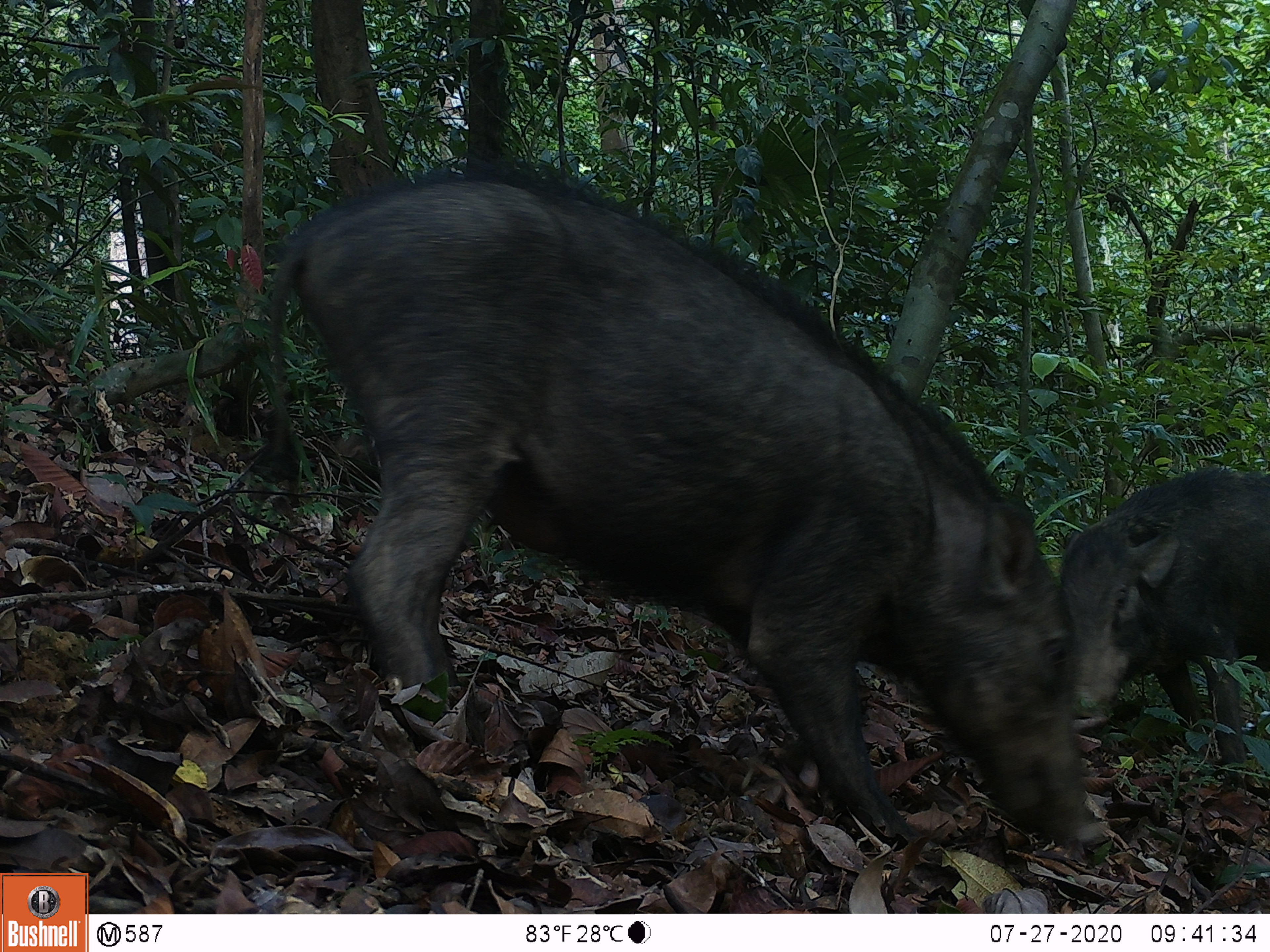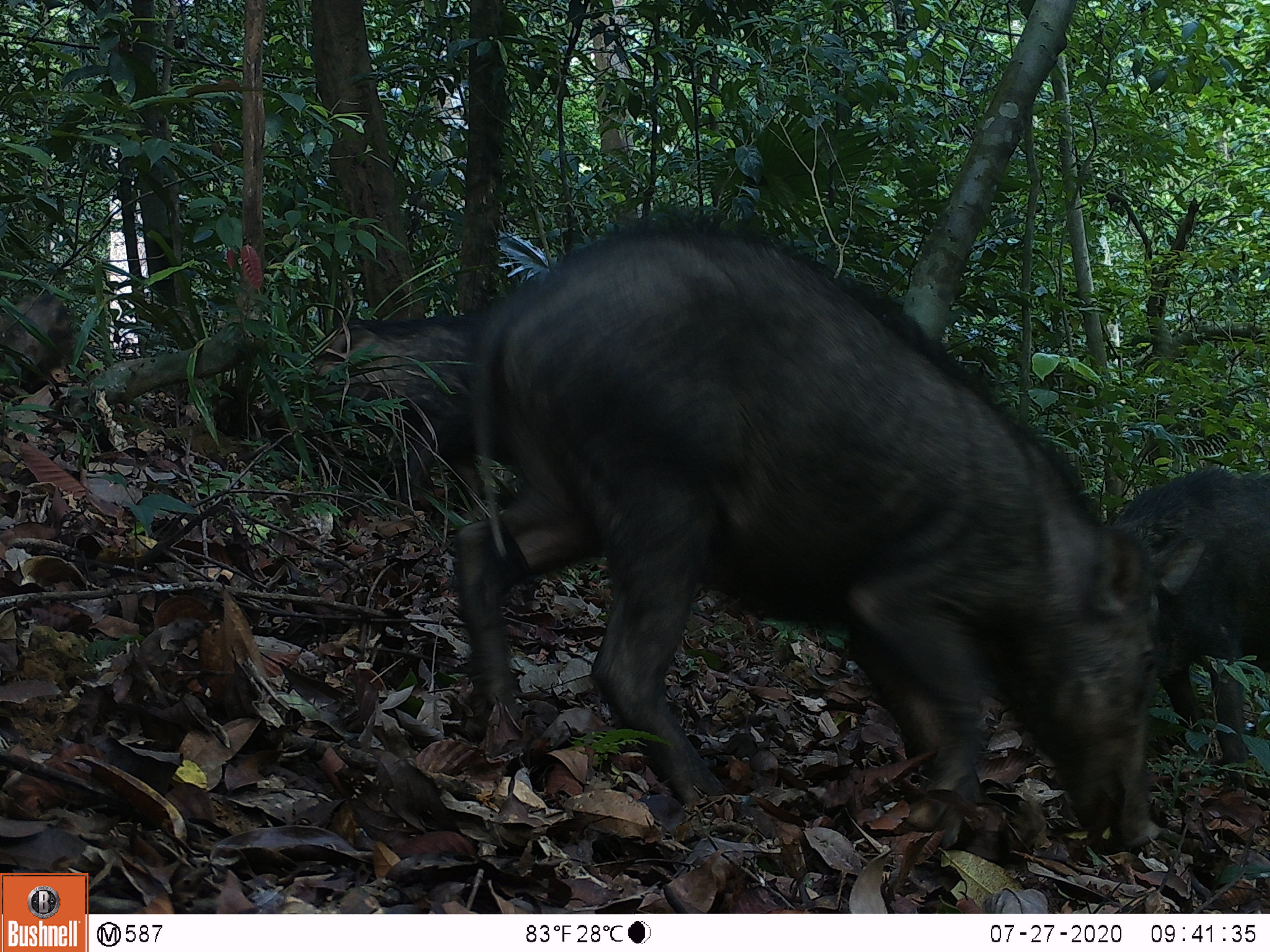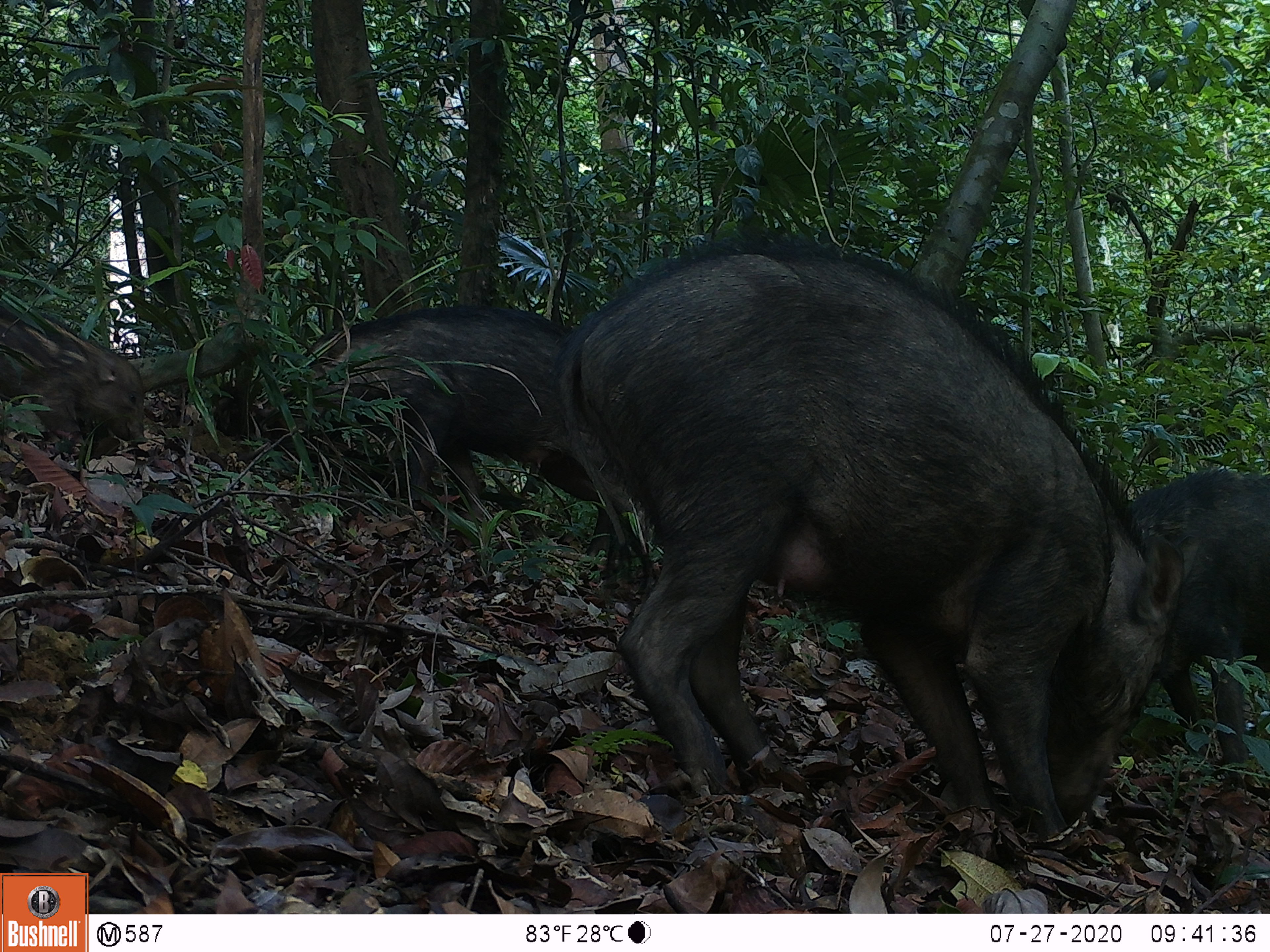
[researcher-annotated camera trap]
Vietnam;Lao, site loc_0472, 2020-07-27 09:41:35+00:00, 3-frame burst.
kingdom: Animalia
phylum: Chordata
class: Mammalia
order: Artiodactyla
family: Suidae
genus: Sus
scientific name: Sus scrofa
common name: eurasian wild pig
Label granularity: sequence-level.